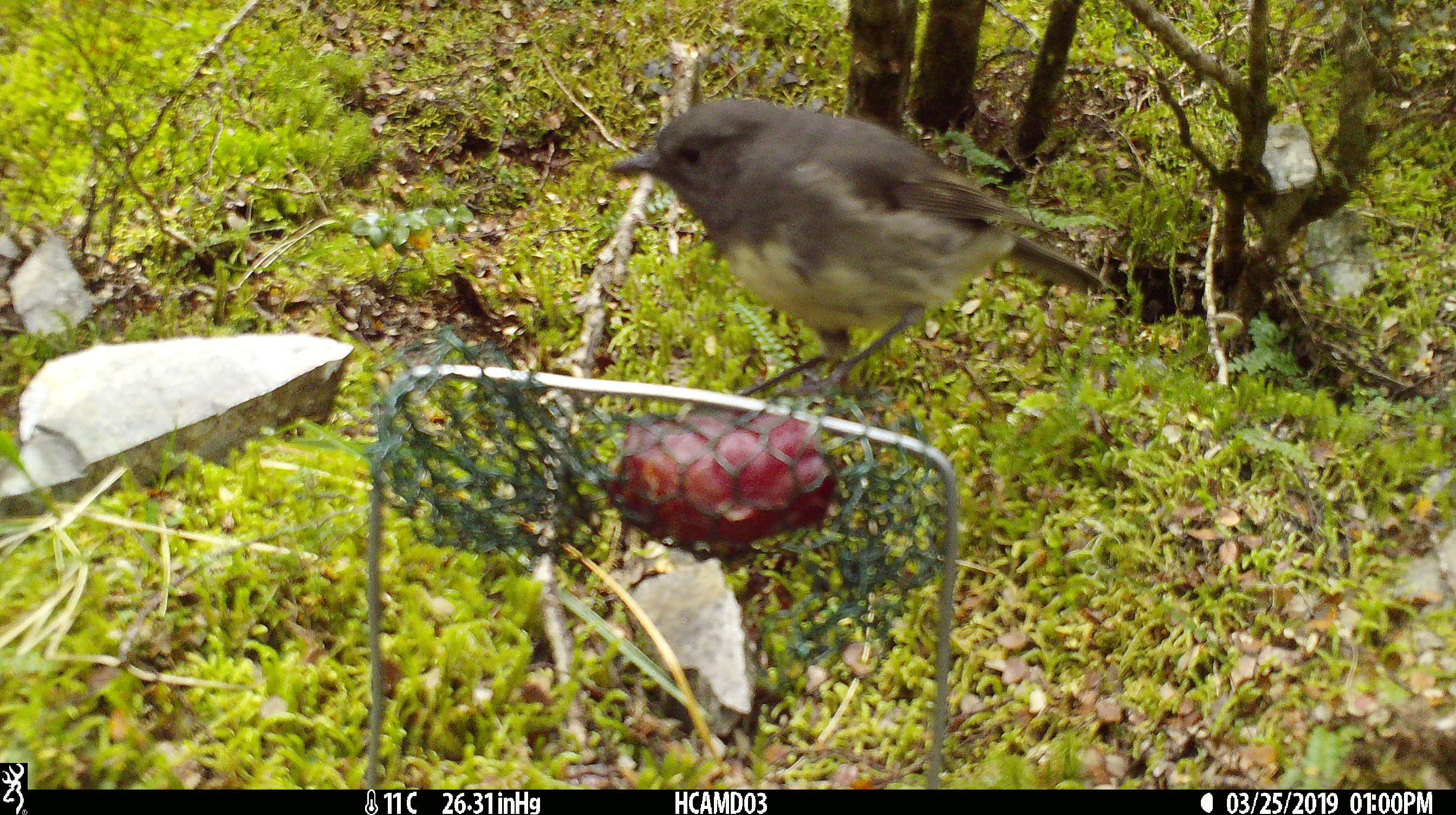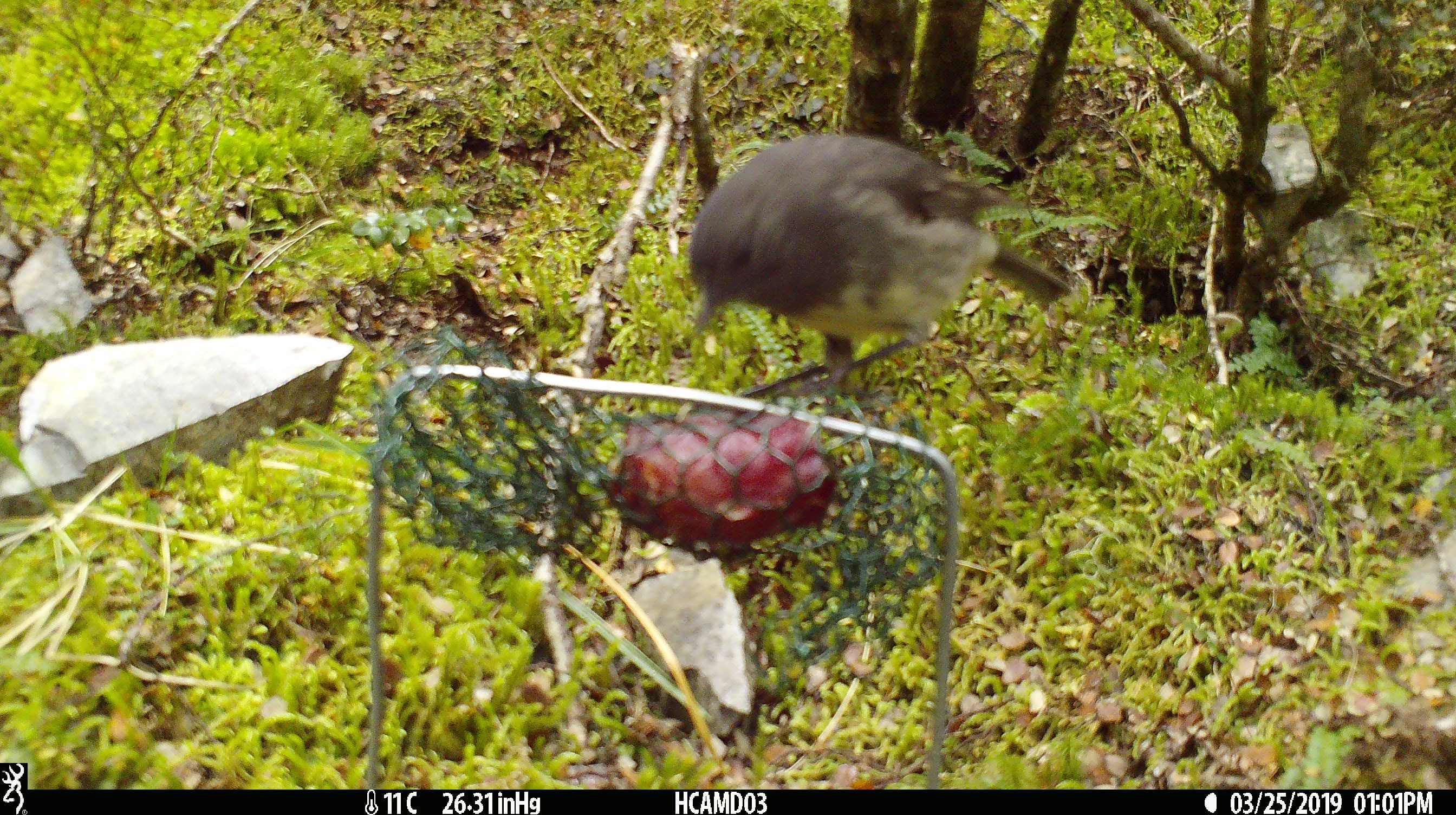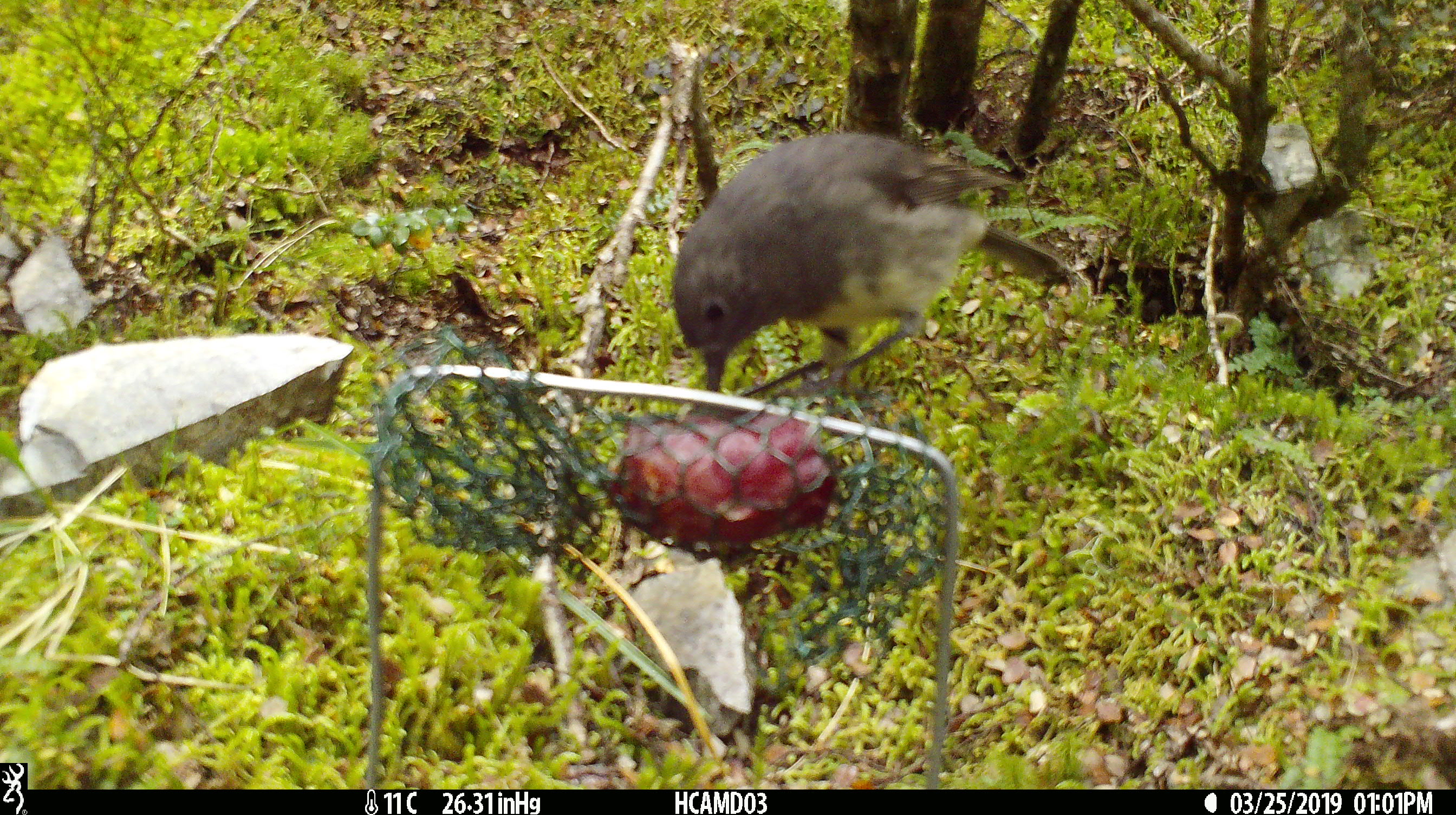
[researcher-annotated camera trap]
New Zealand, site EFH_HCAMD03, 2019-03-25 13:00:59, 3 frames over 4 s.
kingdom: Animalia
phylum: Chordata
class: Aves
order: Passeriformes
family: Petroicidae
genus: Petroica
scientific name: Petroica australis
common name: new zealand robin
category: robin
Robin (new zealand robin) (Petroica australis).